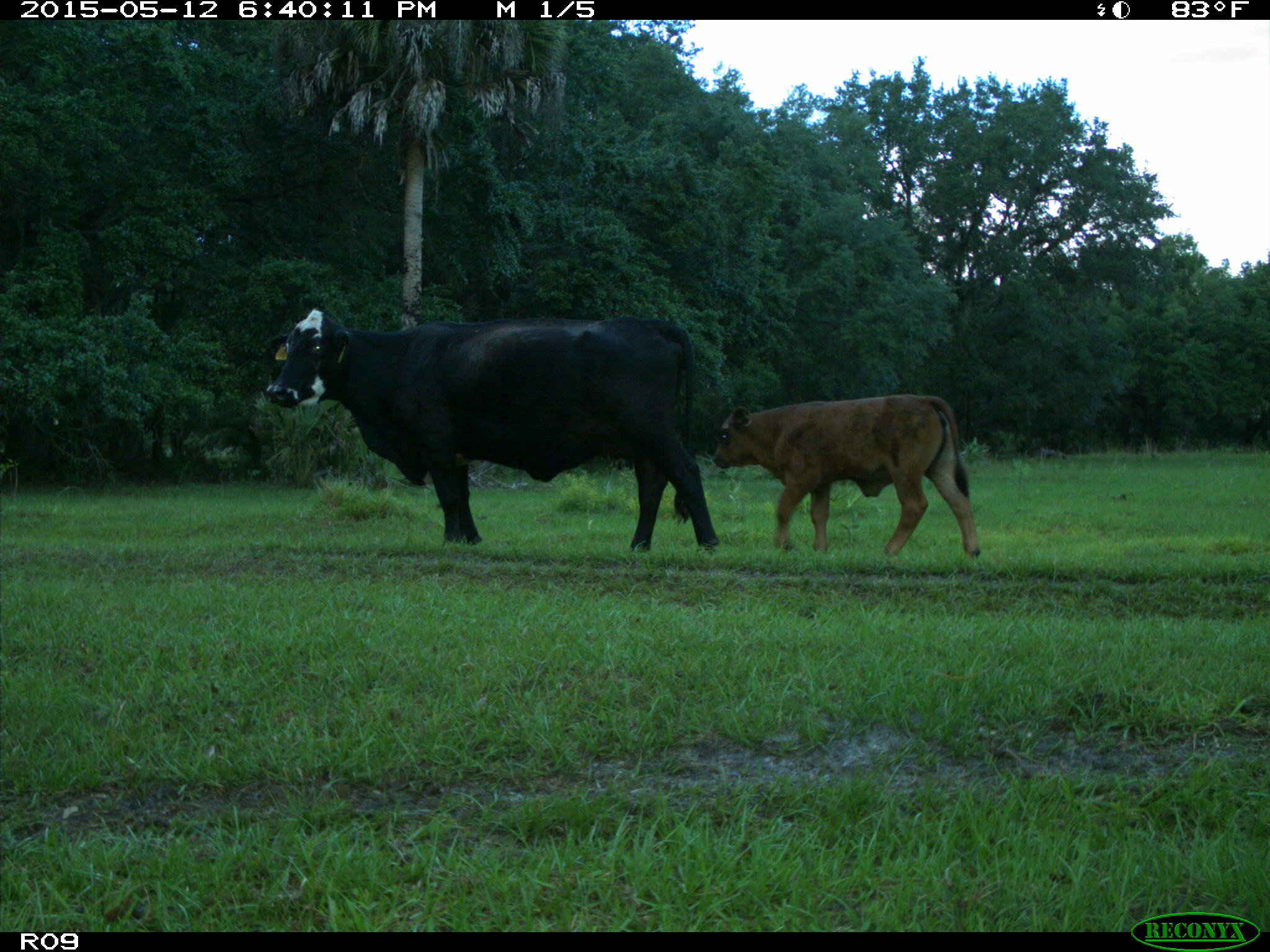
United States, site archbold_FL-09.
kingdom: Animalia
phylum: Chordata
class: Mammalia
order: Artiodactyla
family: Bovidae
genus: Bos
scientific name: Bos taurus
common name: domestic cow